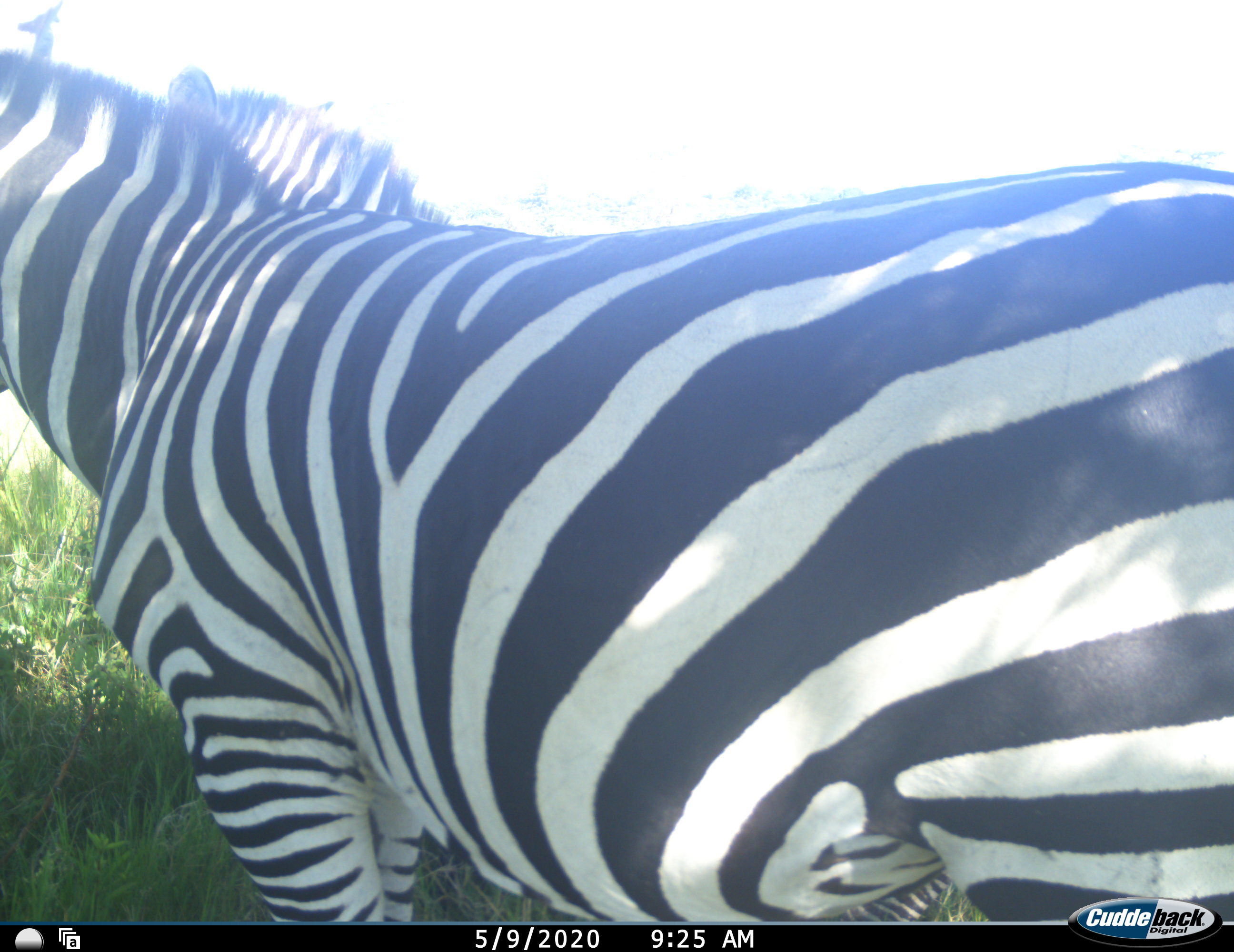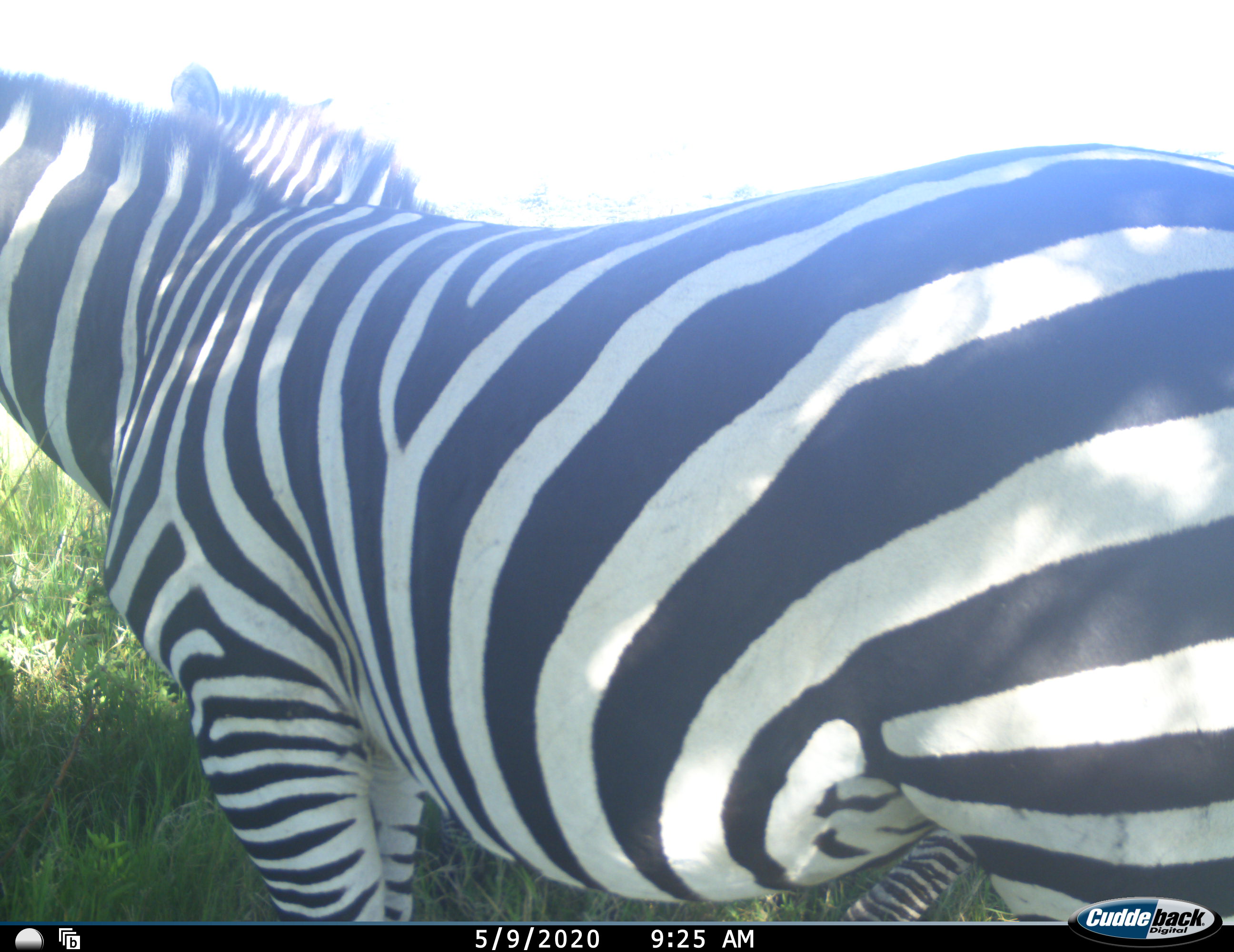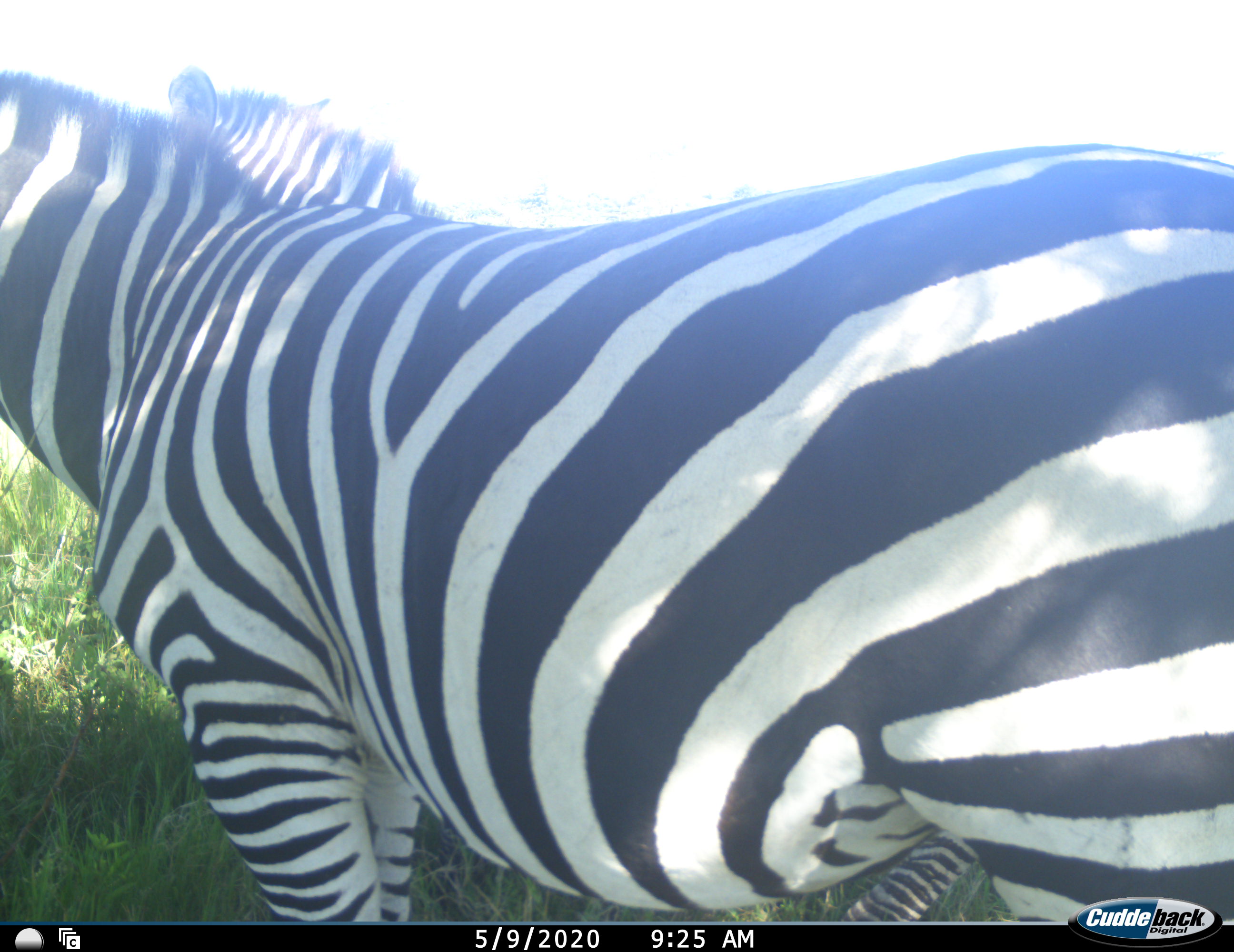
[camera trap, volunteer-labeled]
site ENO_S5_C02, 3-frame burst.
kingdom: Animalia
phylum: Chordata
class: Mammalia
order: Perissodactyla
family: Equidae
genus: Equus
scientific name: Equus quagga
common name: plains zebra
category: zebraplains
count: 2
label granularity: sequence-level